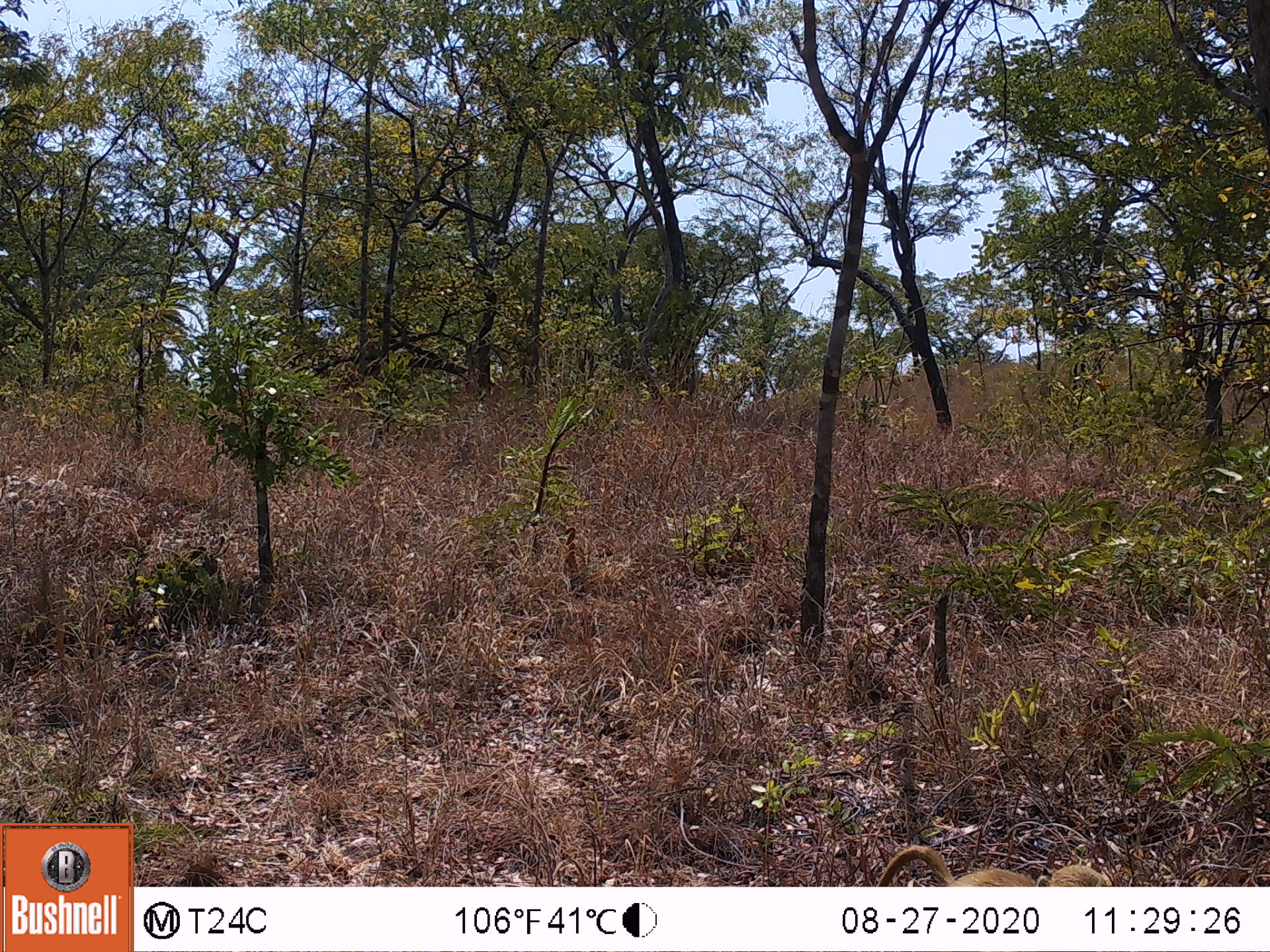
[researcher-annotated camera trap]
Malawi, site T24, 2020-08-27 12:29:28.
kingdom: Animalia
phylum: Chordata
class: Mammalia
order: Primates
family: Cercopithecidae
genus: Papio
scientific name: Papio cynocephalus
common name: yellow baboon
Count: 1.